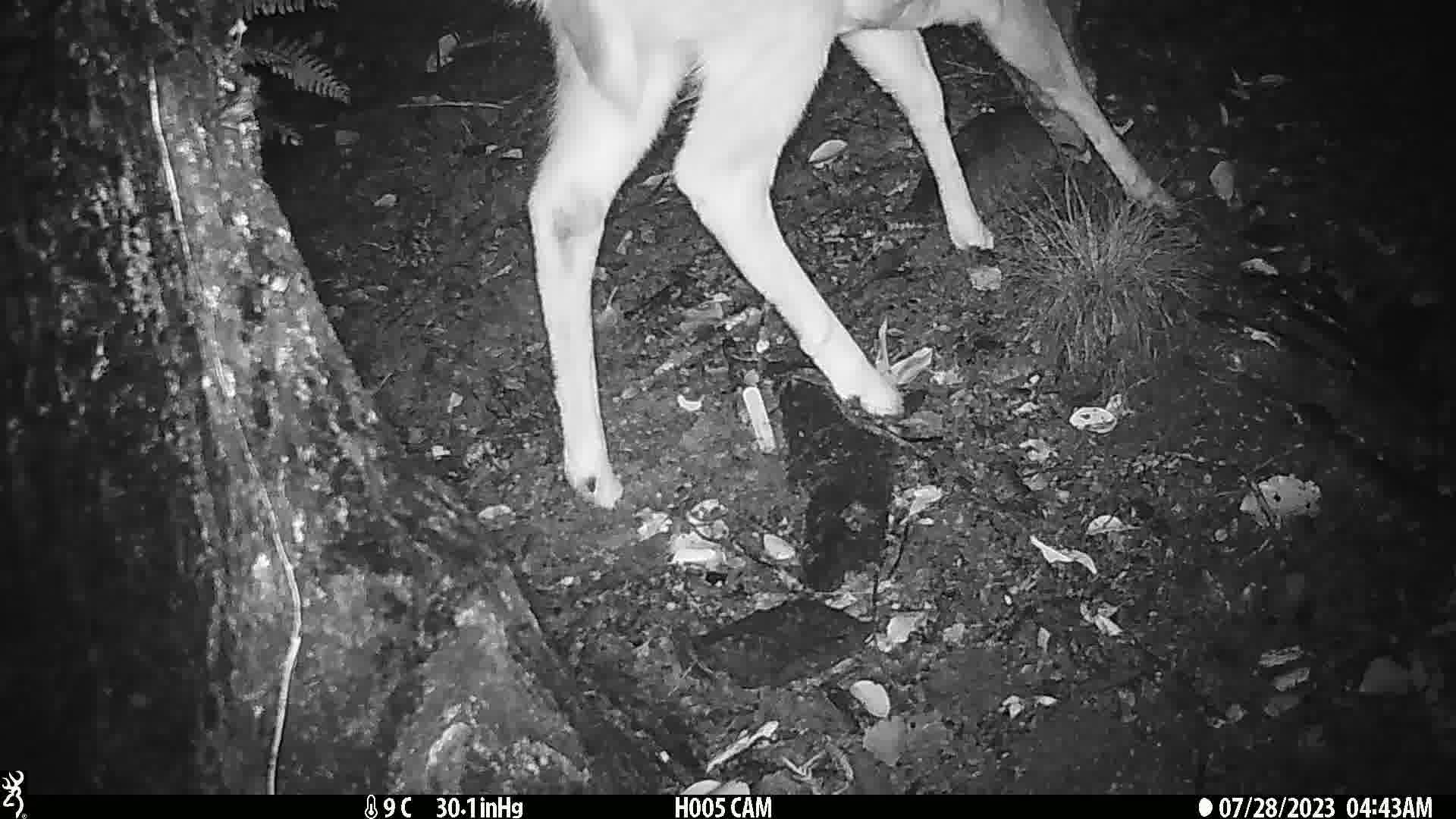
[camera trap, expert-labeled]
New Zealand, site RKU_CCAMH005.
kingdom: Animalia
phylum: Chordata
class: Mammalia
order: Artiodactyla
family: Cervidae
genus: Odocoileus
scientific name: Odocoileus virginianus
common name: white-tailed deer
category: white tailed deer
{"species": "white tailed deer (white-tailed deer) (Odocoileus virginianus)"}